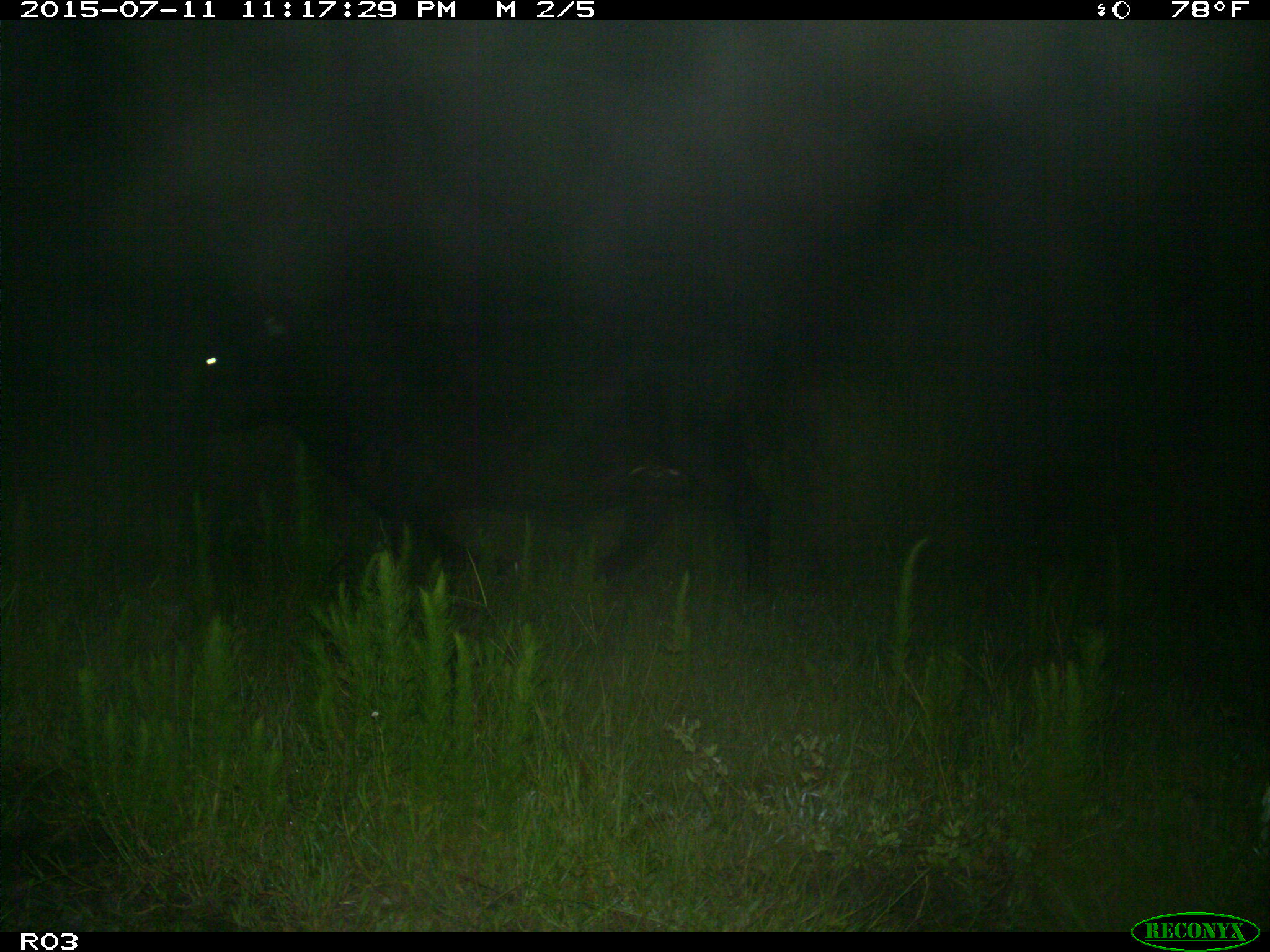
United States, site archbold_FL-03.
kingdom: Animalia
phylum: Chordata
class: Mammalia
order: Artiodactyla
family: Bovidae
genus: Bos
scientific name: Bos taurus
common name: domestic cow